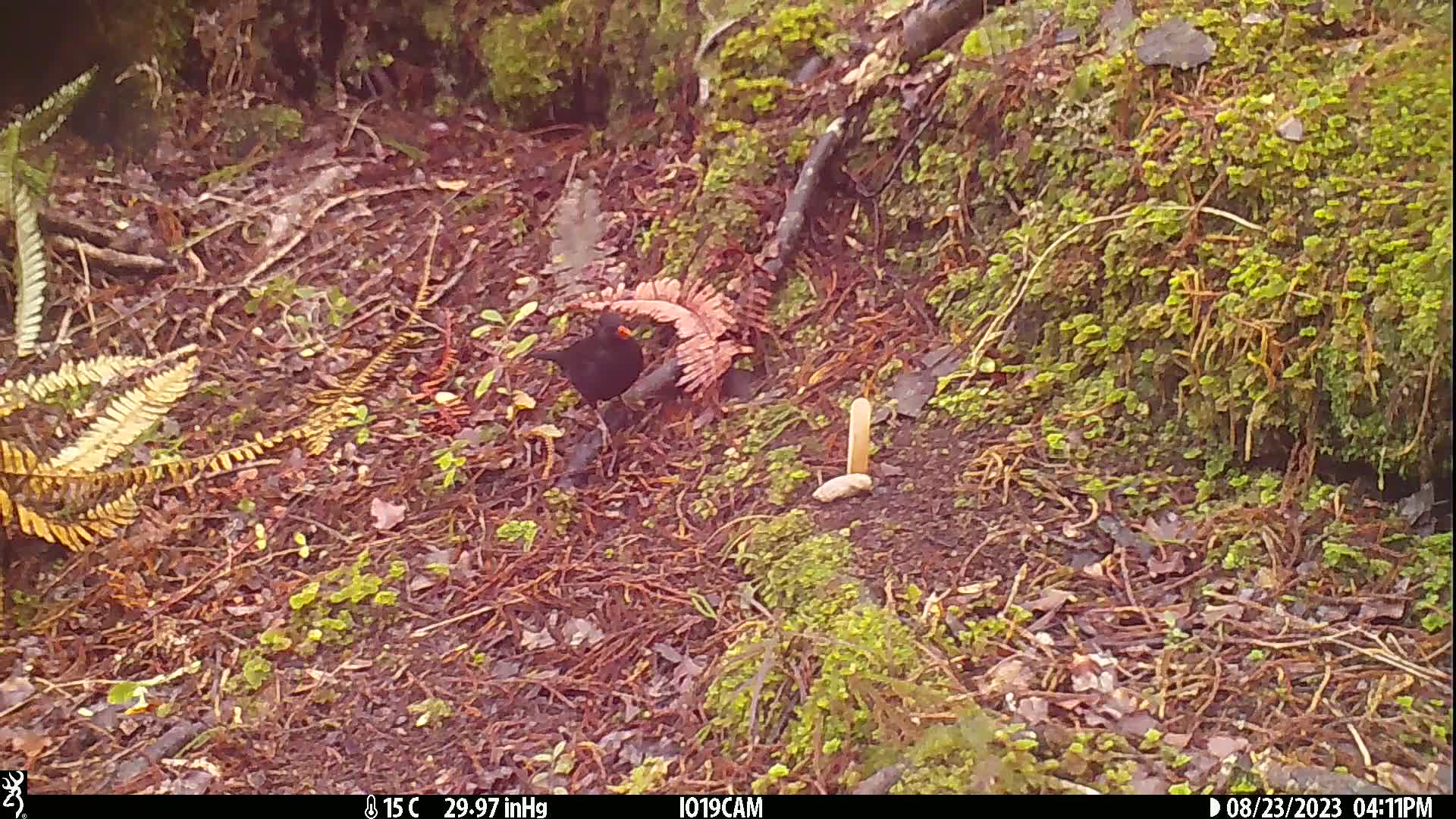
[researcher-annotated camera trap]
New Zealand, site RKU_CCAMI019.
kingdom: Animalia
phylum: Chordata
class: Aves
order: Passeriformes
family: Turdidae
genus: Turdus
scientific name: Turdus merula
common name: eurasian blackbird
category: blackbird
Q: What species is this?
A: Blackbird (eurasian blackbird) (Turdus merula).